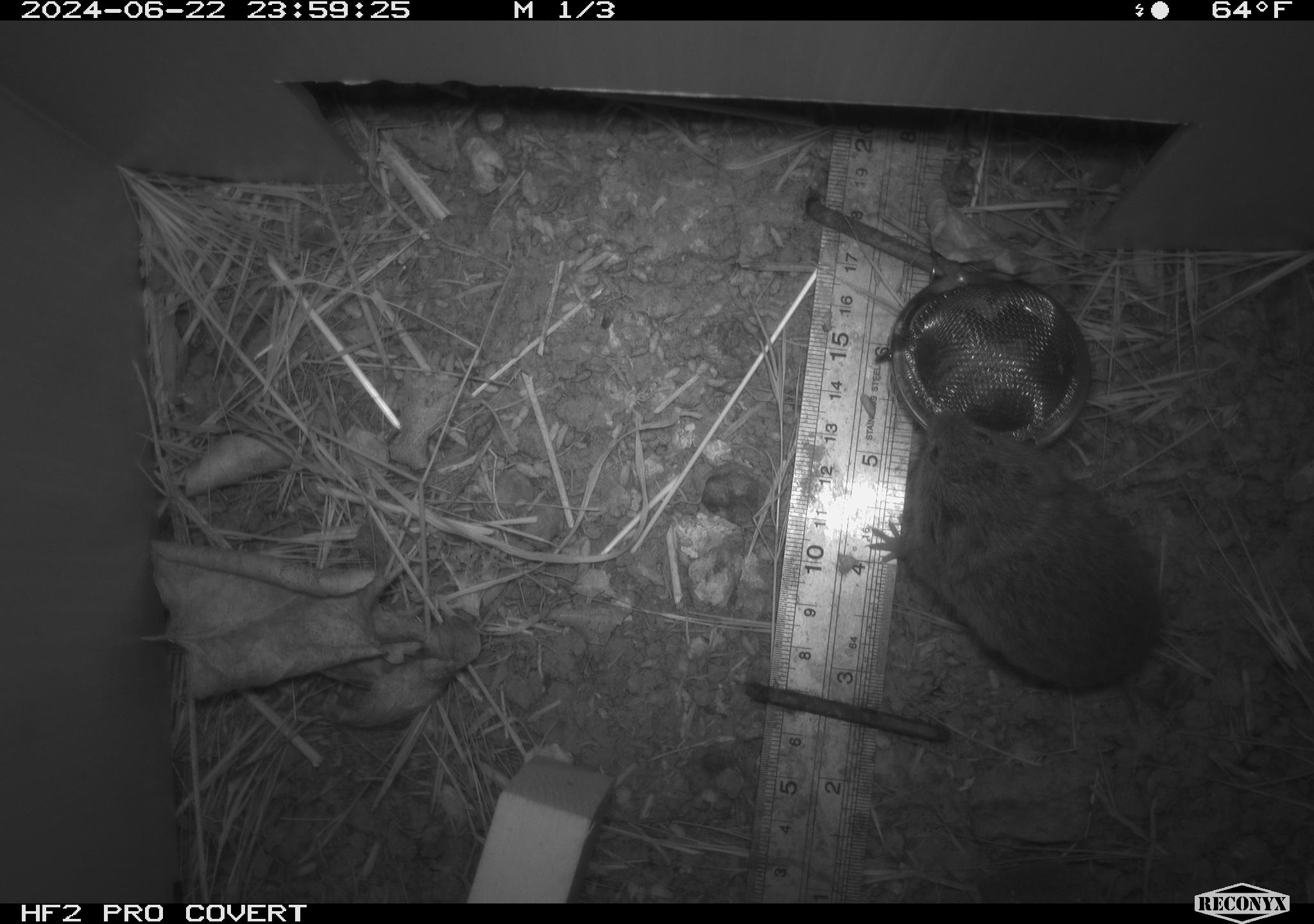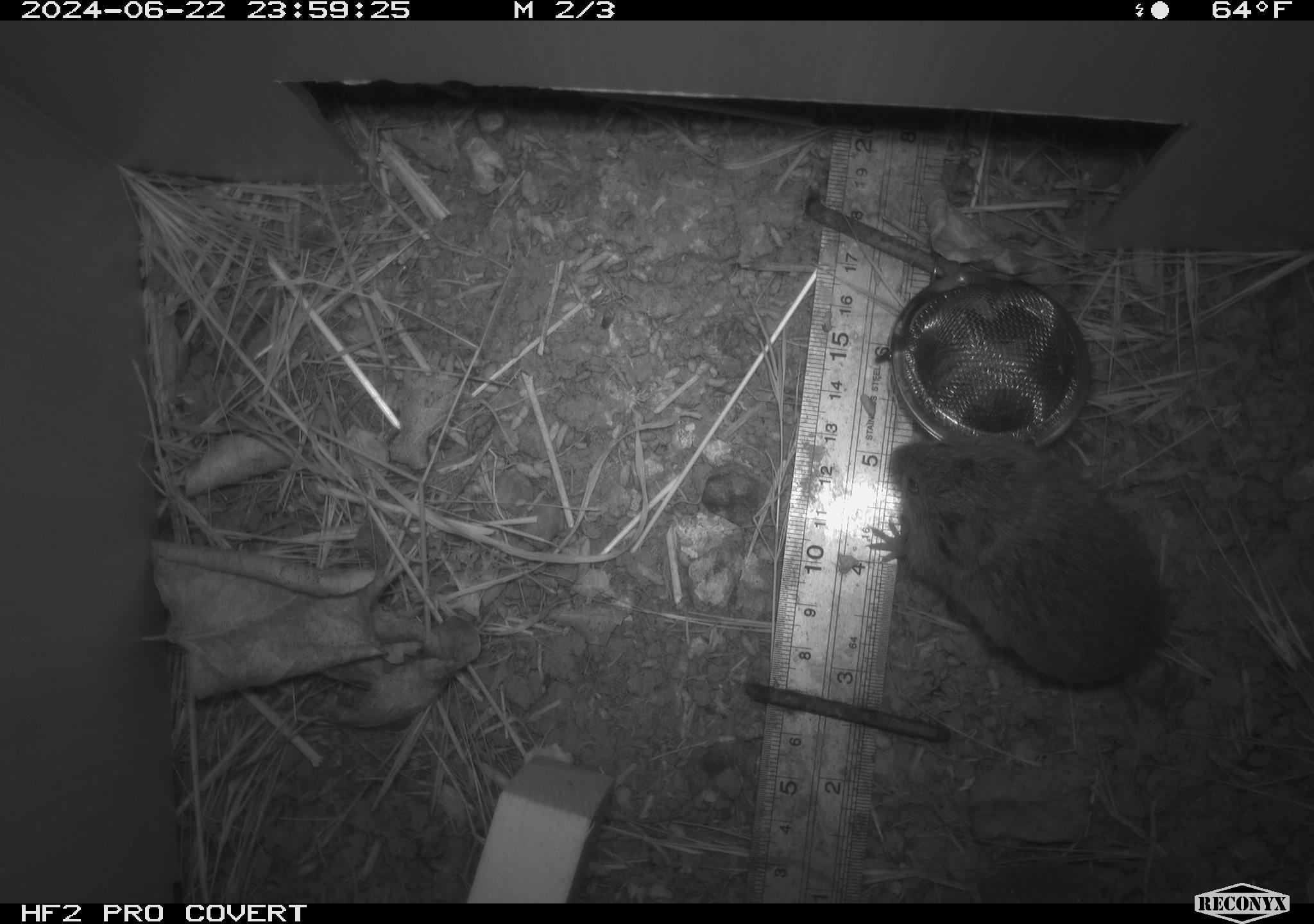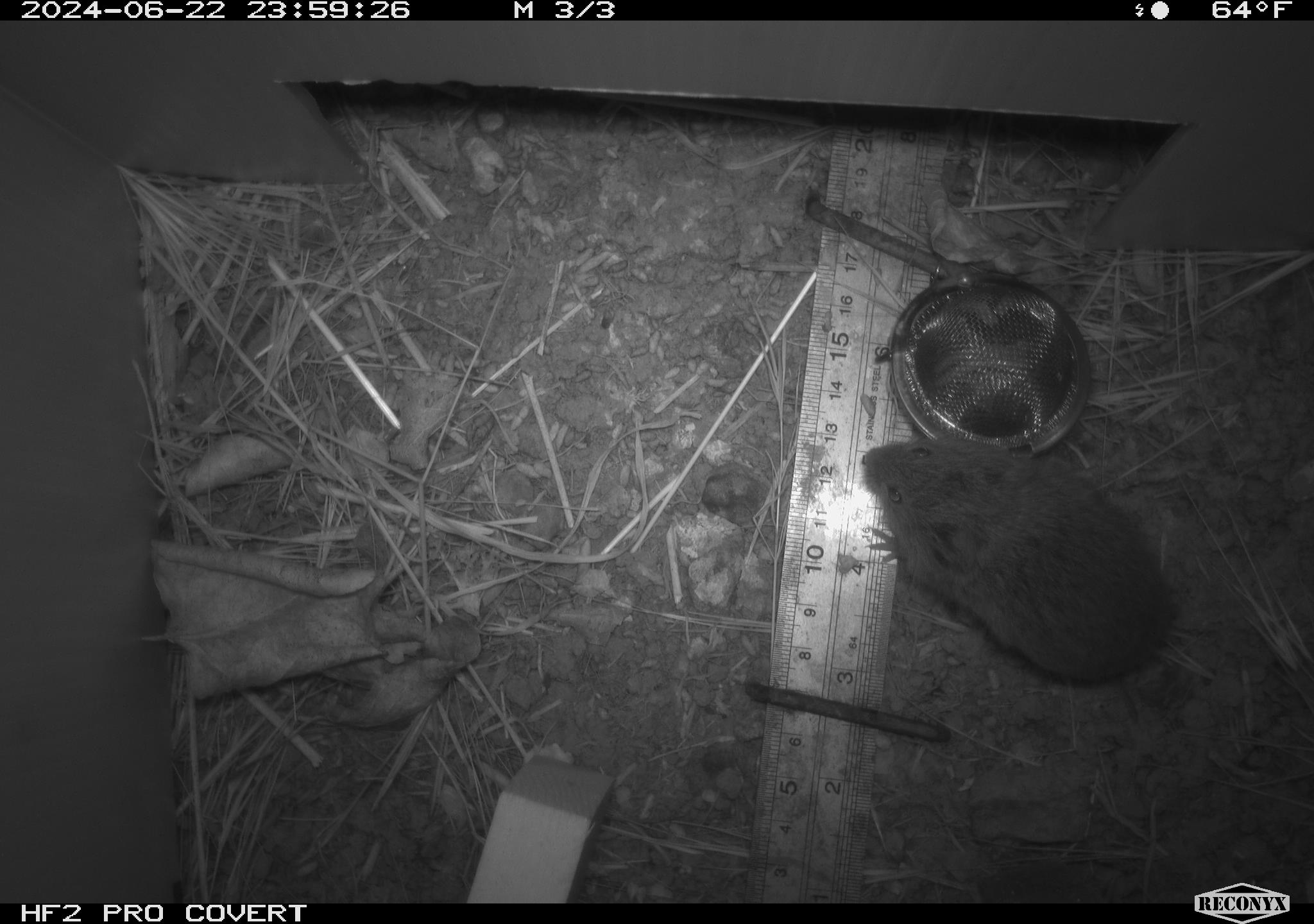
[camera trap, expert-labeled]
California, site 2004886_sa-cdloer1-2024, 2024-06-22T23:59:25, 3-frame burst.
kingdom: Animalia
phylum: Chordata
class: Mammalia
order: Rodentia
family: Cricetidae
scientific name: Arvicolinae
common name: voles, lemmings, and muskrats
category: arvicolinae subfamily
Arvicolinae subfamily (voles, lemmings, and muskrats) (Arvicolinae).